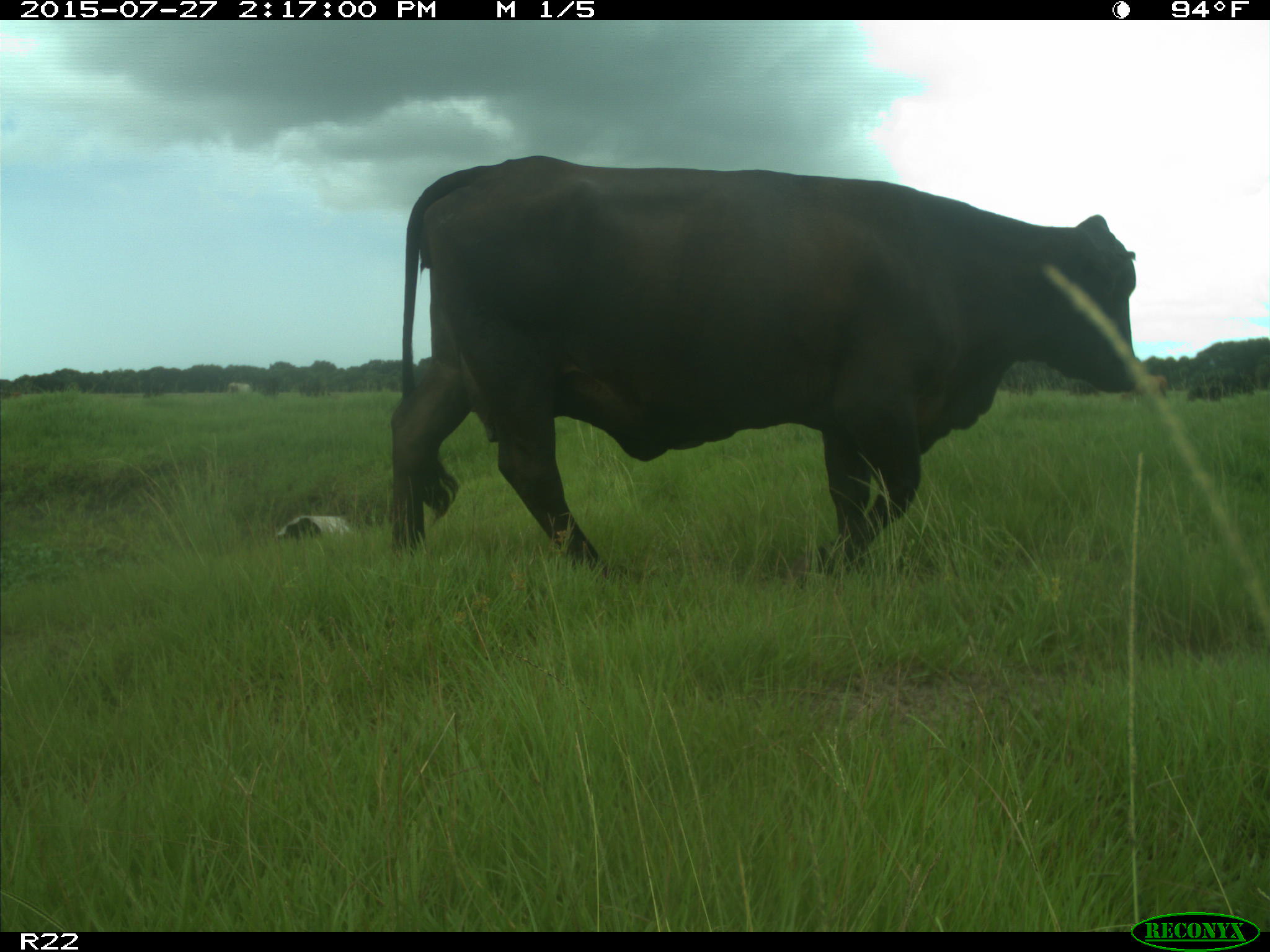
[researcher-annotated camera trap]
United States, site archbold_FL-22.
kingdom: Animalia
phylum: Chordata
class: Mammalia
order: Artiodactyla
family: Bovidae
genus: Bos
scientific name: Bos taurus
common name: domestic cow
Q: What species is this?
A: Bos taurus (domestic cow).